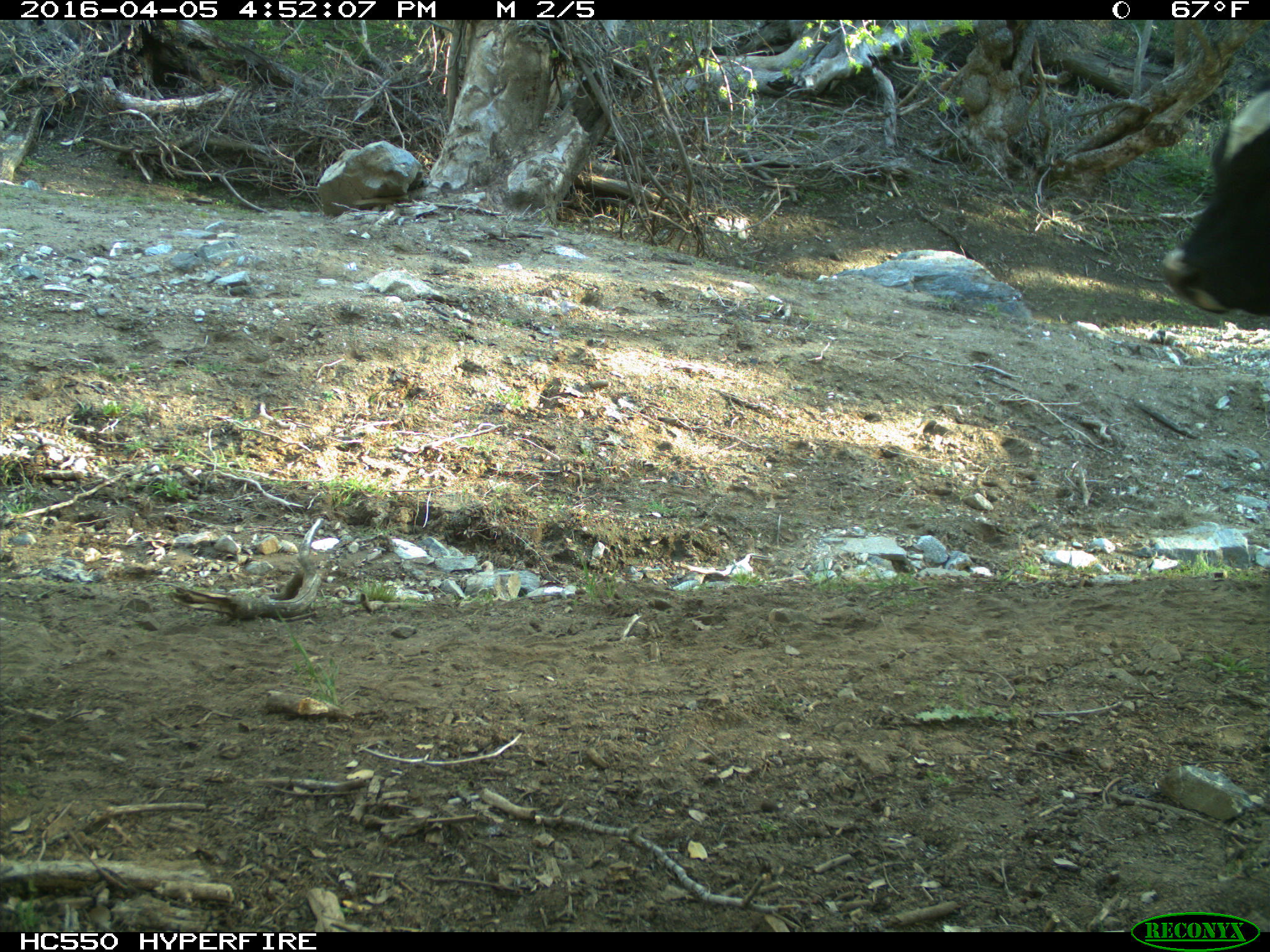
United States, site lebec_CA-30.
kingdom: Animalia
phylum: Chordata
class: Mammalia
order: Artiodactyla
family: Bovidae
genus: Bos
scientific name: Bos taurus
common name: domestic cow